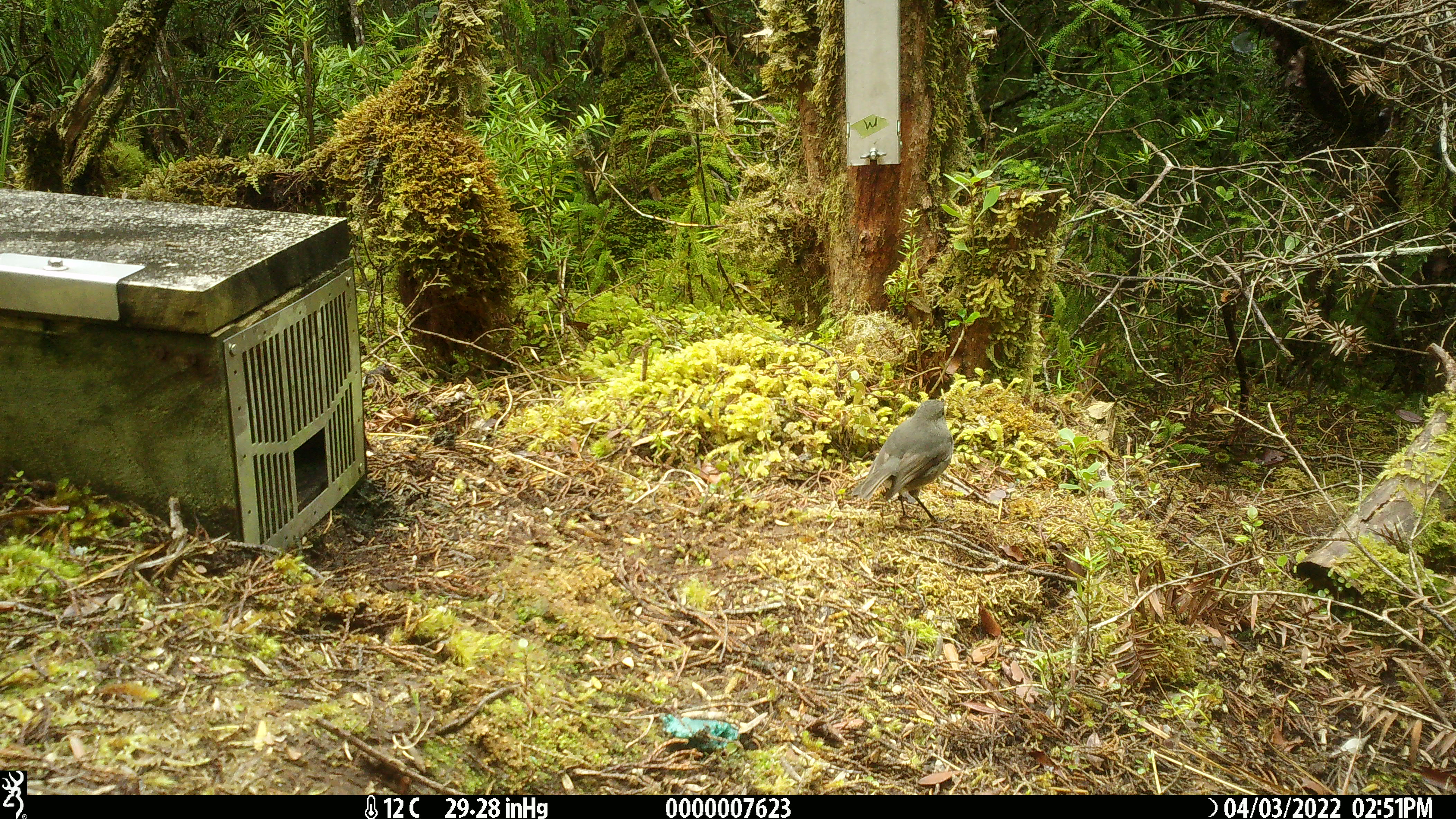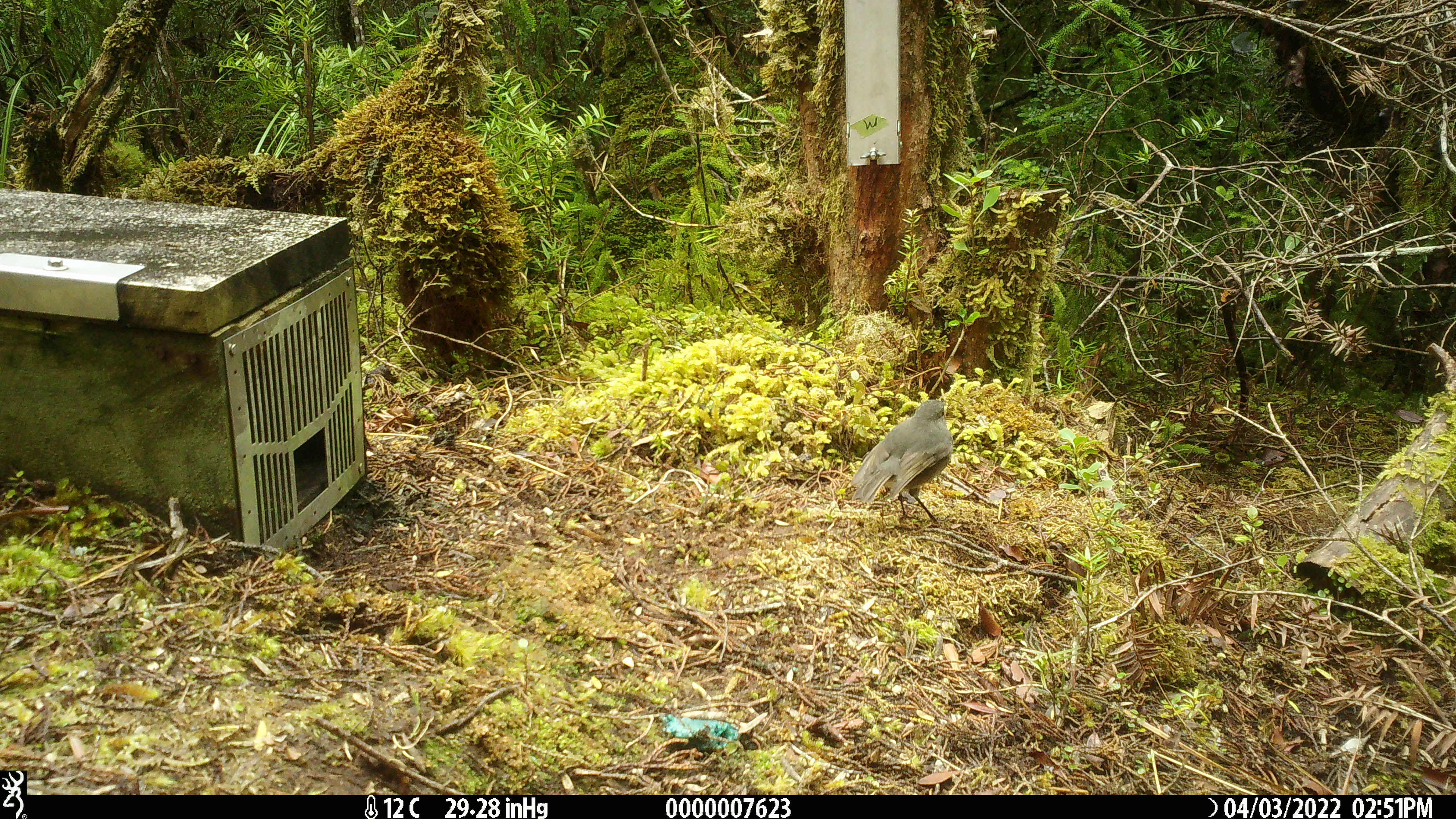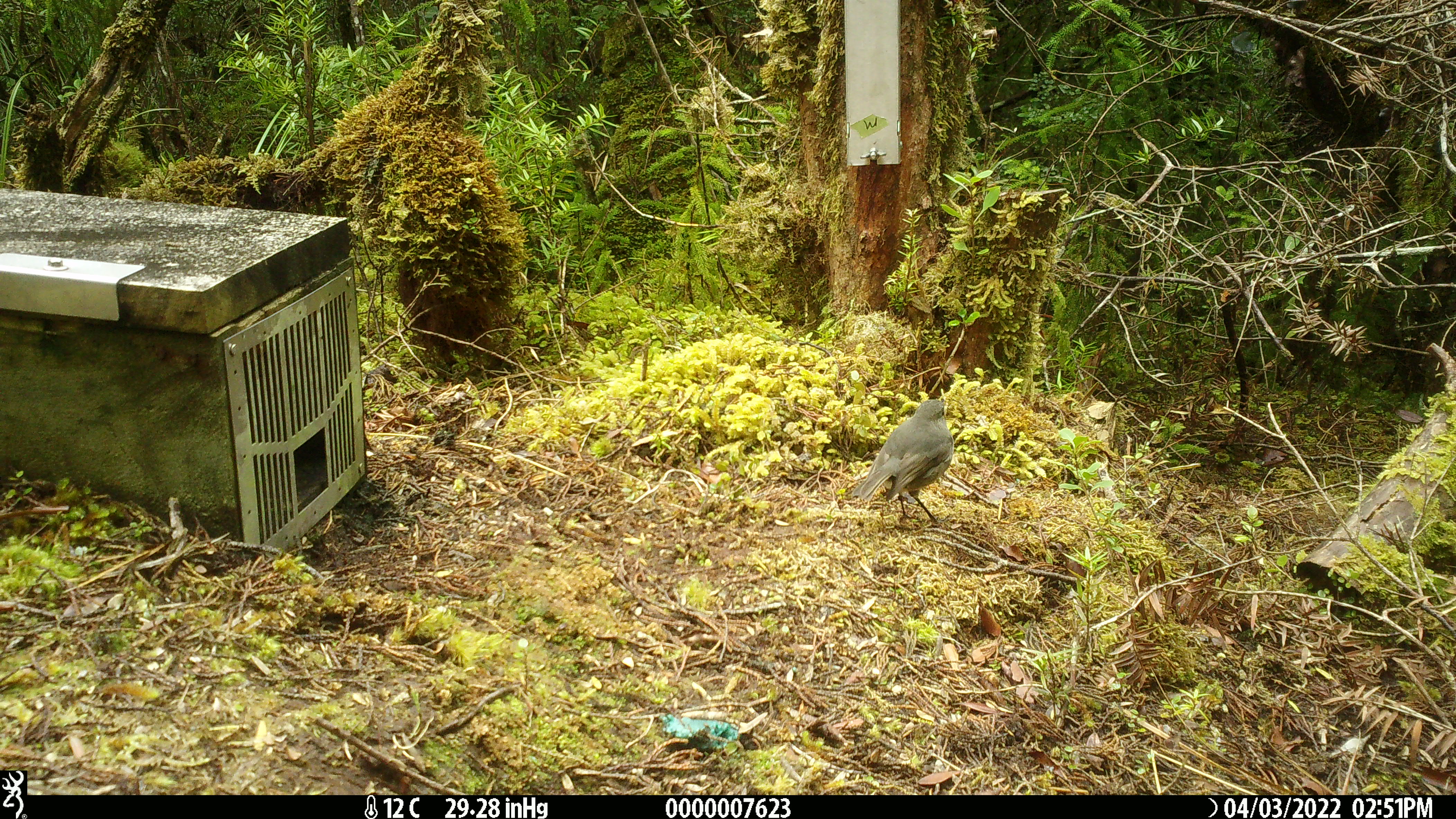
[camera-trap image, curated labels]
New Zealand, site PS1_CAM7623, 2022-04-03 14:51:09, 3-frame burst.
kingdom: Animalia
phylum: Chordata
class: Aves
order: Passeriformes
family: Petroicidae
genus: Petroica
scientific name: Petroica australis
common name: new zealand robin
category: robin